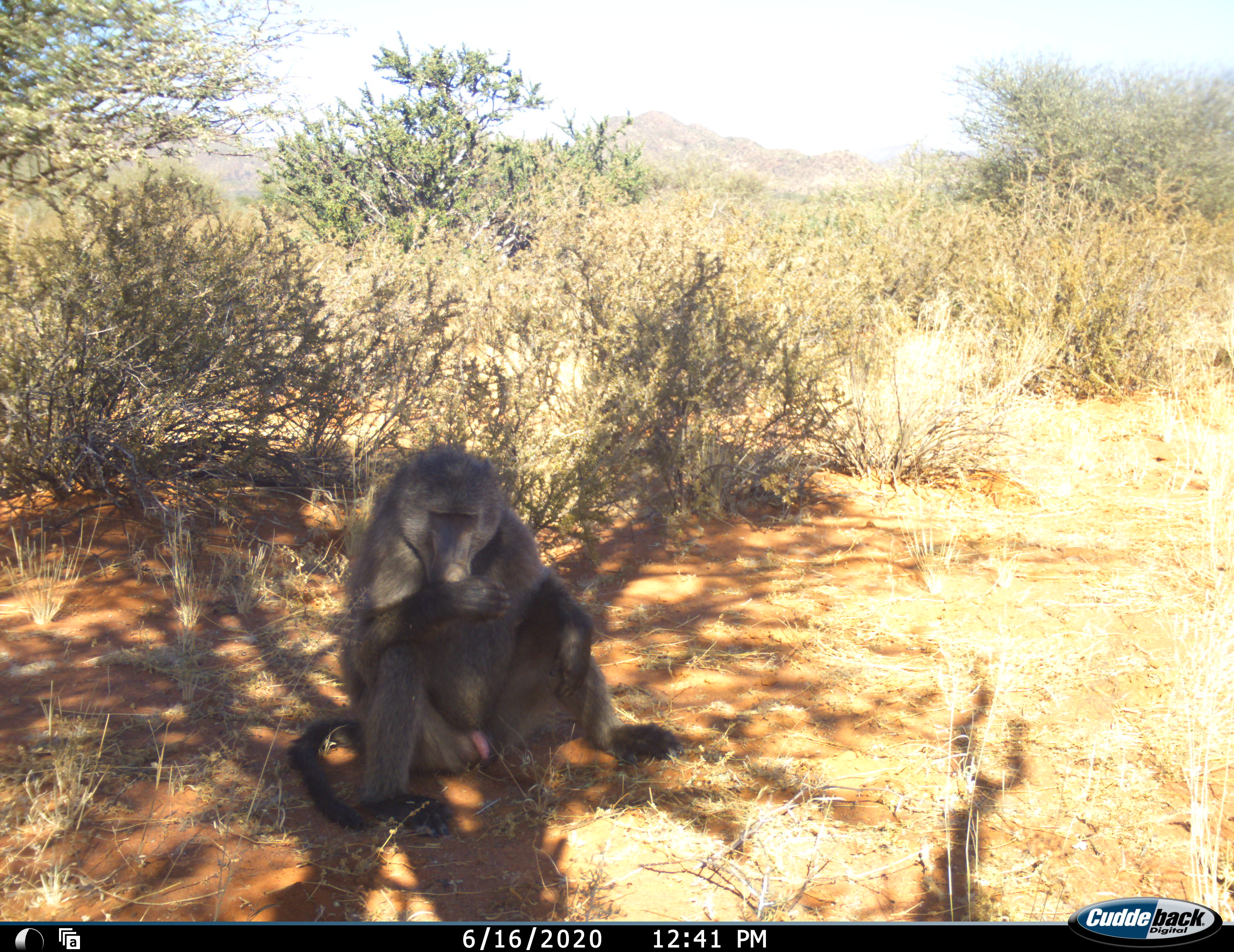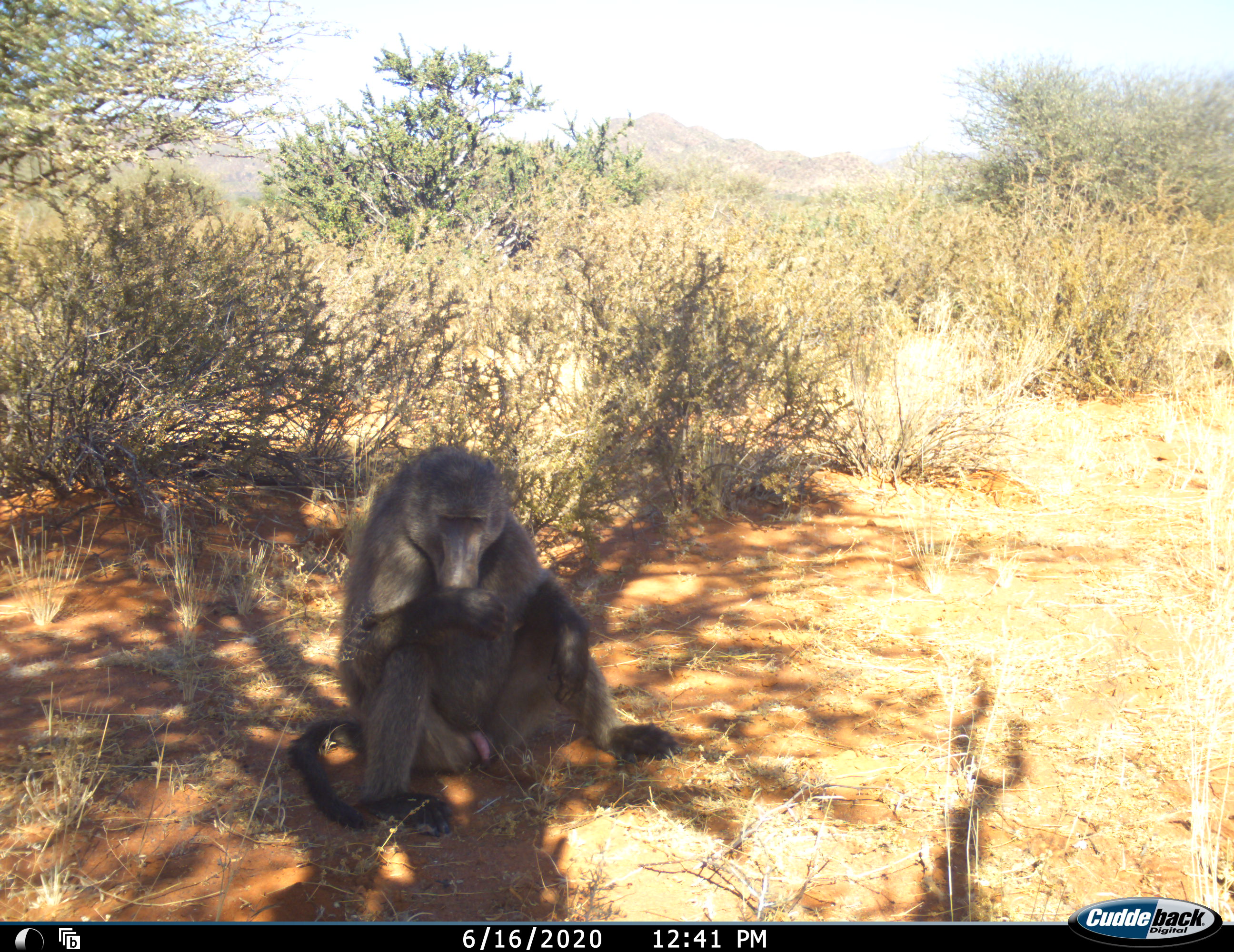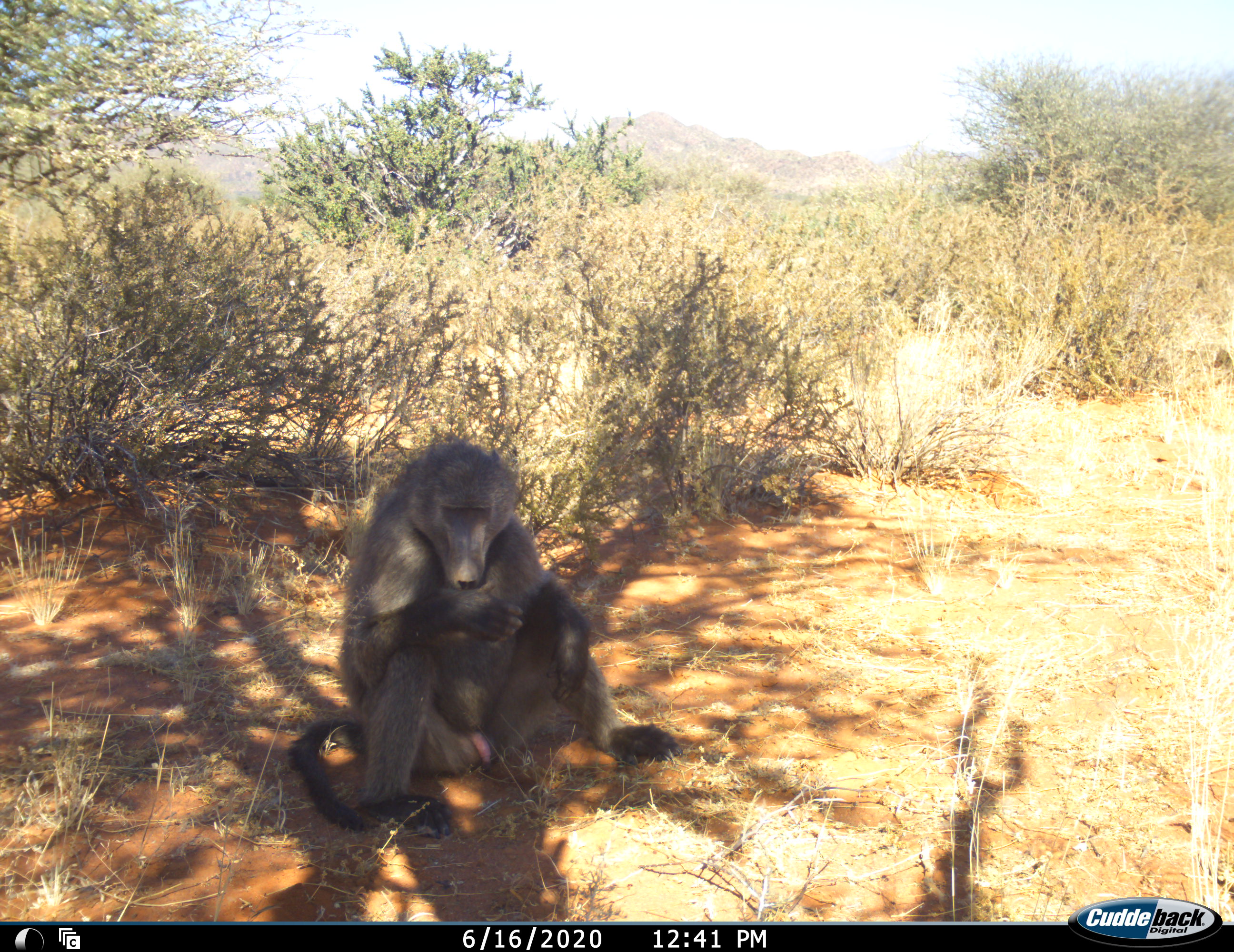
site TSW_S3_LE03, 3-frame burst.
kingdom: Animalia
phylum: Chordata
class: Mammalia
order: Primates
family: Cercopithecidae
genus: Papio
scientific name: Papio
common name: baboon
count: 1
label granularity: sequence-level